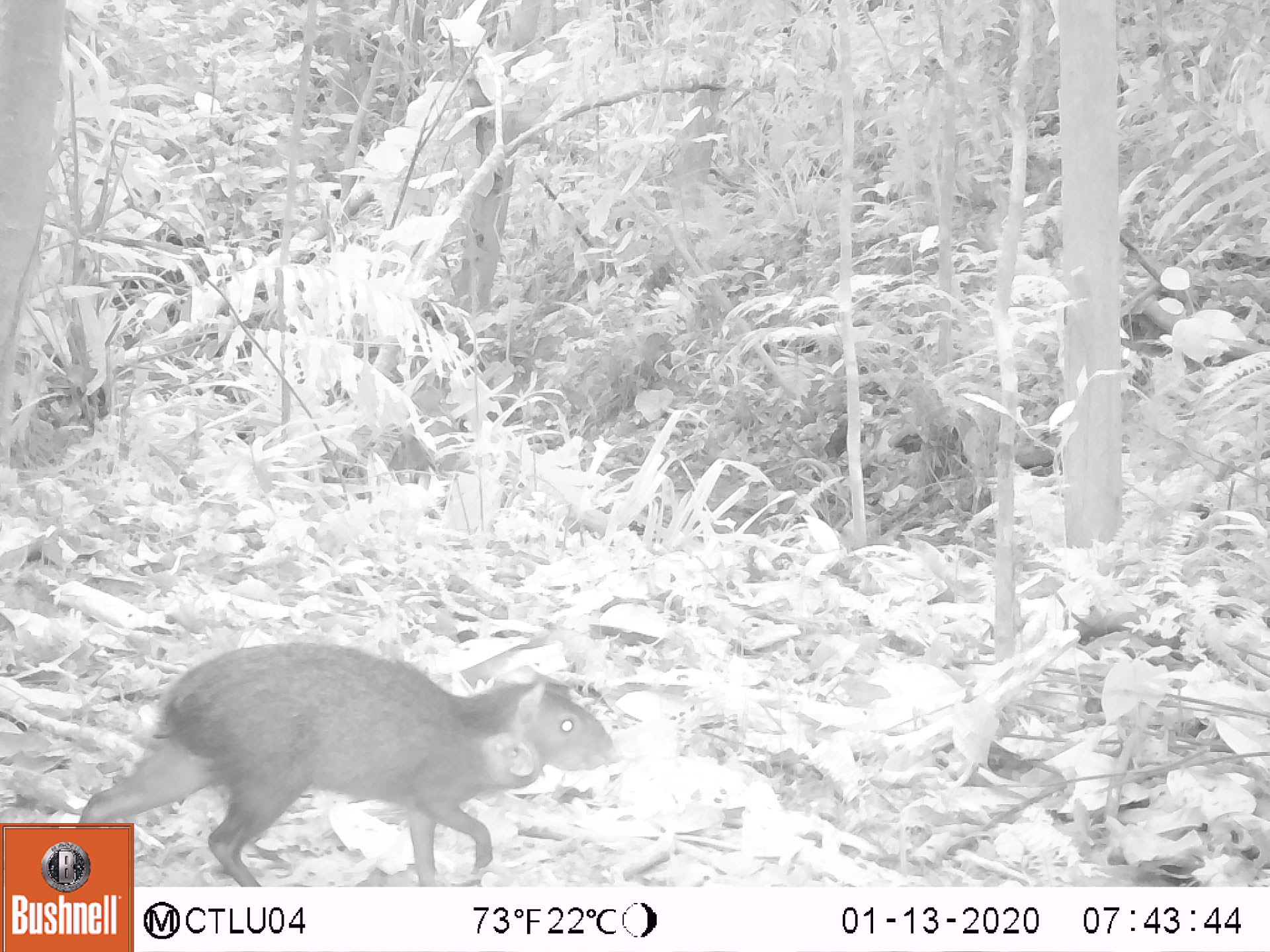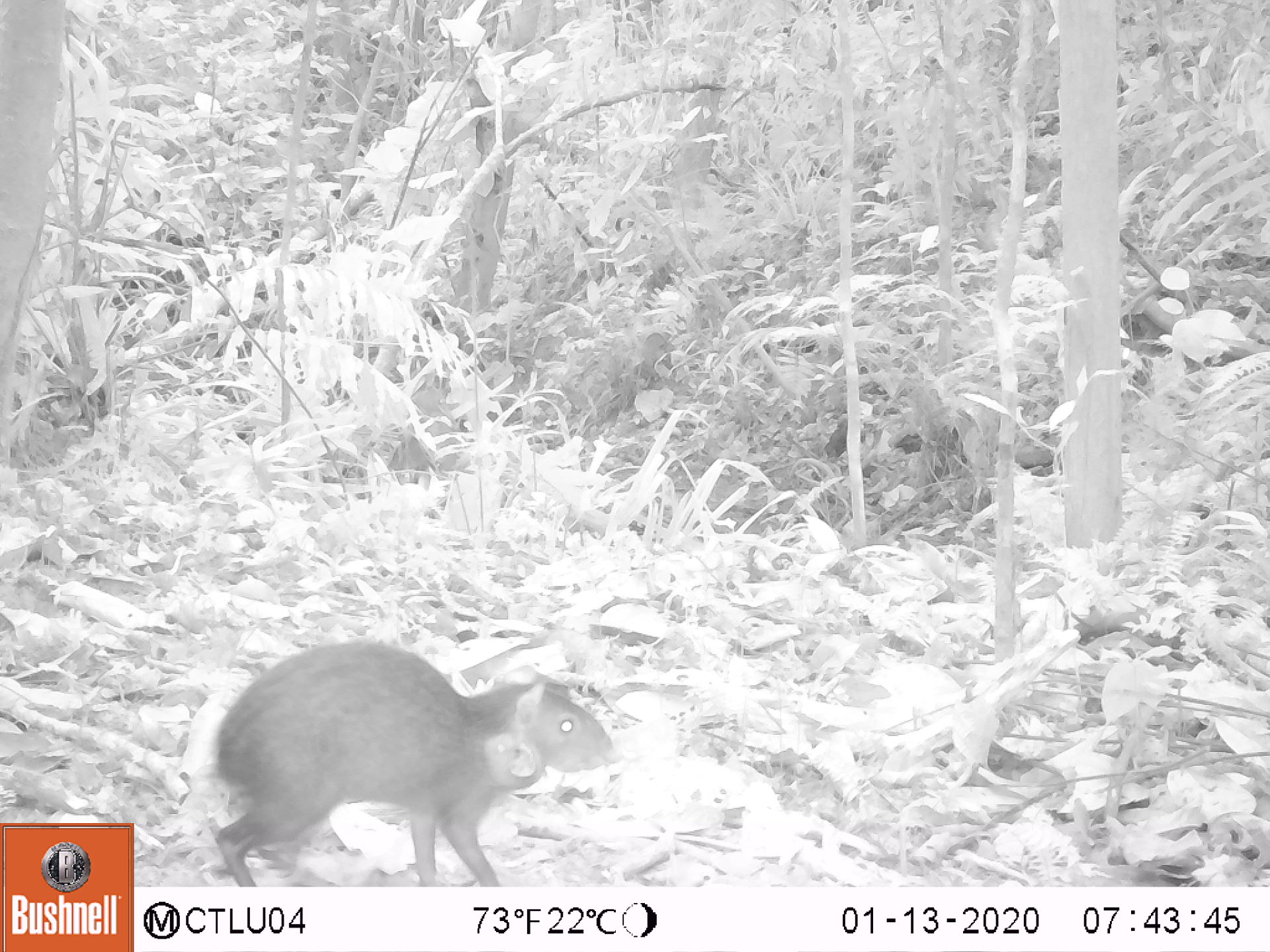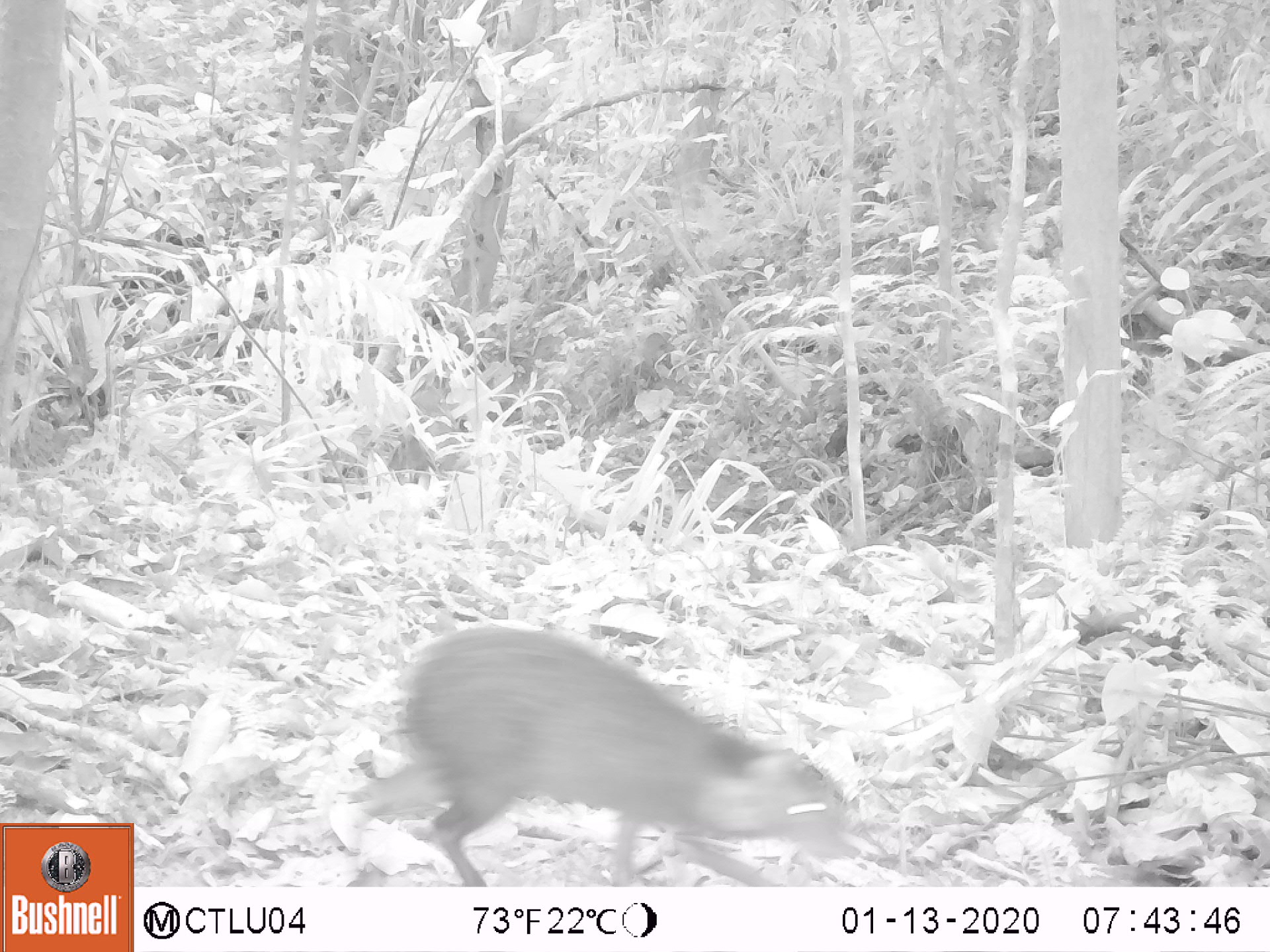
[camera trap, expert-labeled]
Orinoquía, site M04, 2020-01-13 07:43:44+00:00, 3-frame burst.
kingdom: Animalia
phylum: Chordata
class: Mammalia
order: Rodentia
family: Dasyproctidae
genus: Dasyprocta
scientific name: Dasyprocta fuliginosa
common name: black agouti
Black agouti (Dasyprocta fuliginosa).